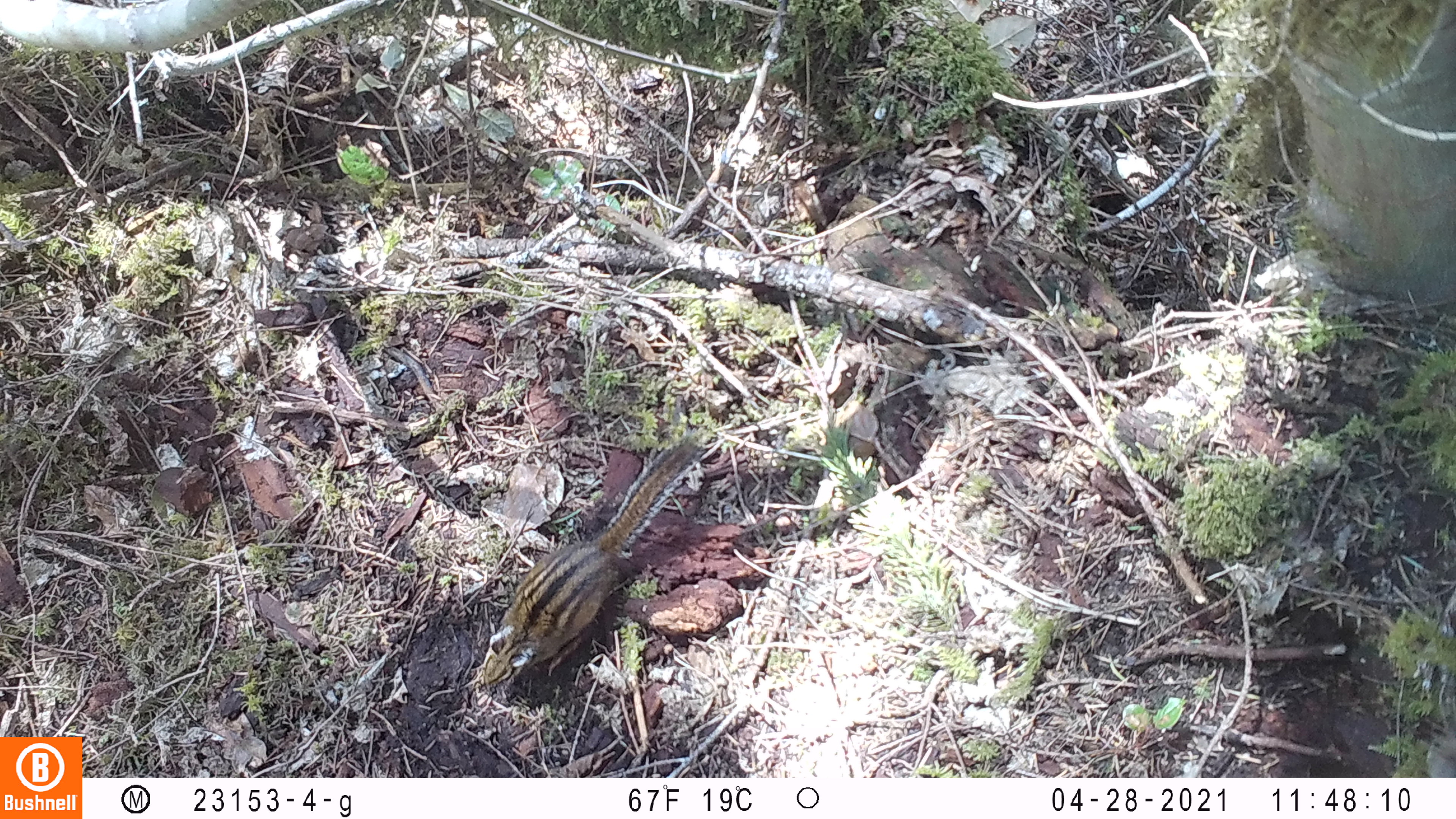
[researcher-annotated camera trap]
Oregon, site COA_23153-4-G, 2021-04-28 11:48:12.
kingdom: Animalia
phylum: Chordata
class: Mammalia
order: Rodentia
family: Sciuridae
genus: Neotamias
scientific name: Neotamias townsendii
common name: townsend's chipmunk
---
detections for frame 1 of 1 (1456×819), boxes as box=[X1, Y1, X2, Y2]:
townsend's chipmunk: box=[465, 429, 717, 701]